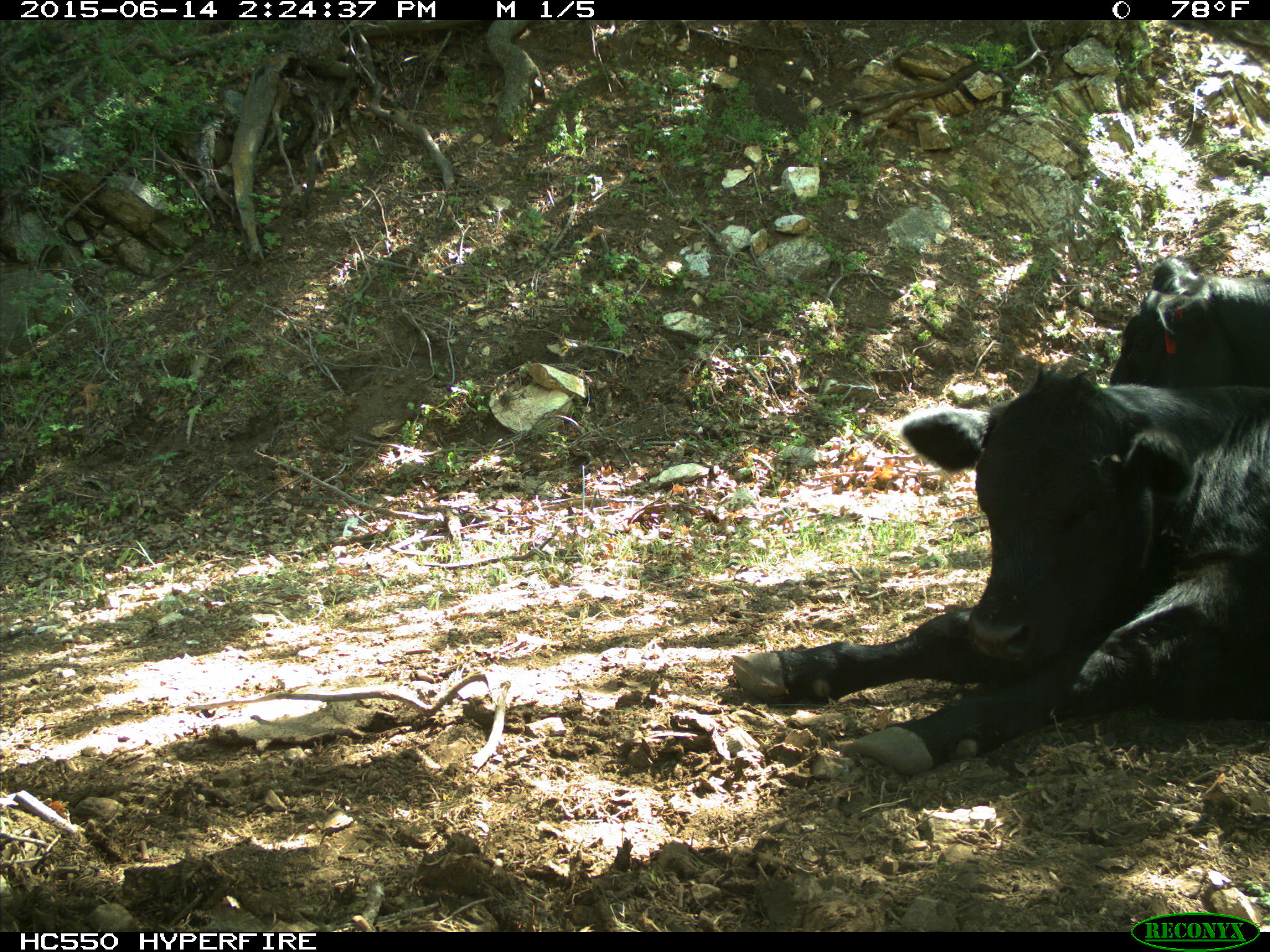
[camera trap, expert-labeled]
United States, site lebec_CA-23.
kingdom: Animalia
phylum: Chordata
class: Mammalia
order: Artiodactyla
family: Bovidae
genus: Bos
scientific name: Bos taurus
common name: domestic cow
Bos taurus (domestic cow).